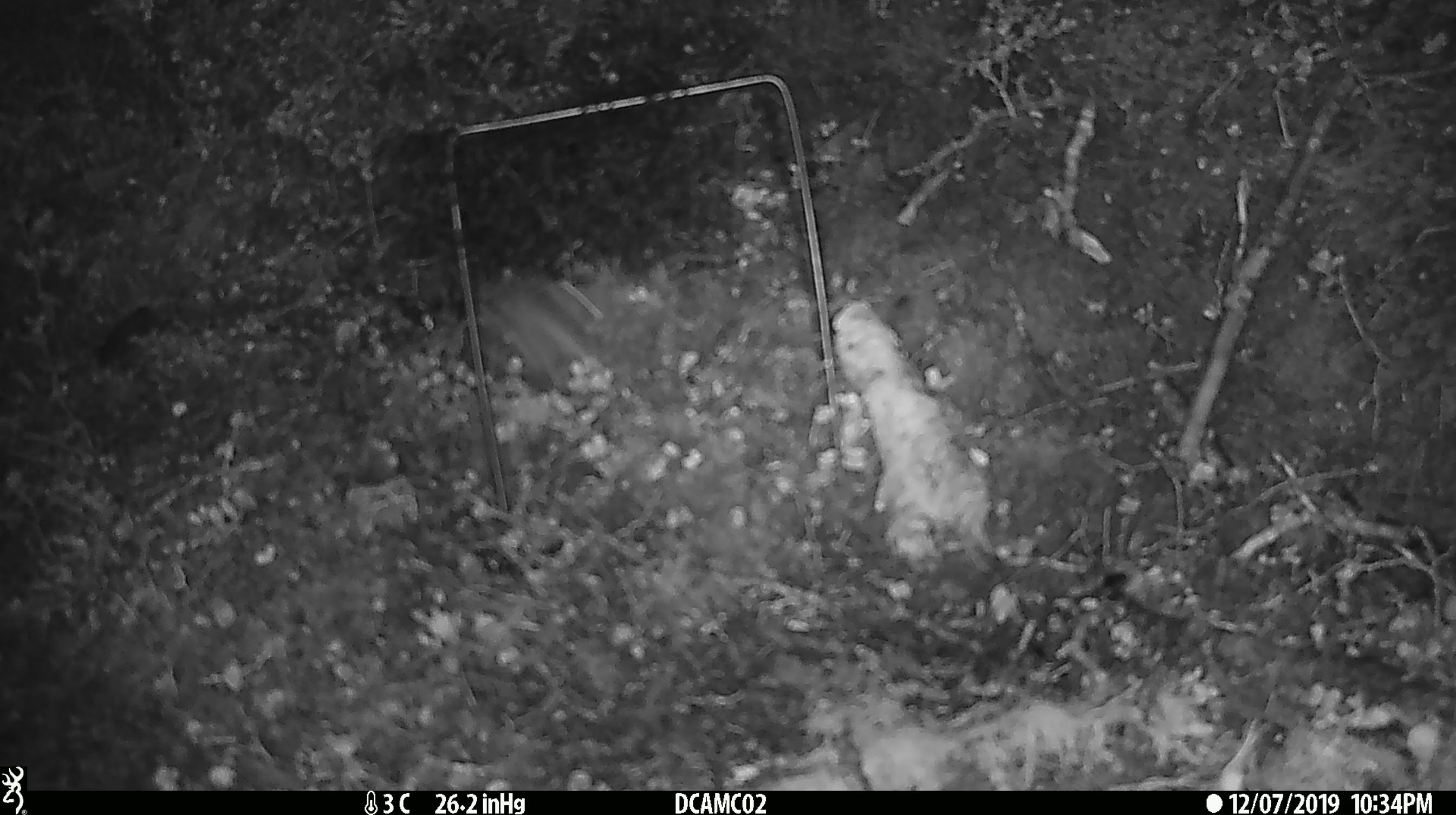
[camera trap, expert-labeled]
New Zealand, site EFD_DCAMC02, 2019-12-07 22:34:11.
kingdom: Animalia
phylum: Chordata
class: Mammalia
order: Rodentia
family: Muridae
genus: Mus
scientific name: Mus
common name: mouse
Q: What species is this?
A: Mouse (Mus).